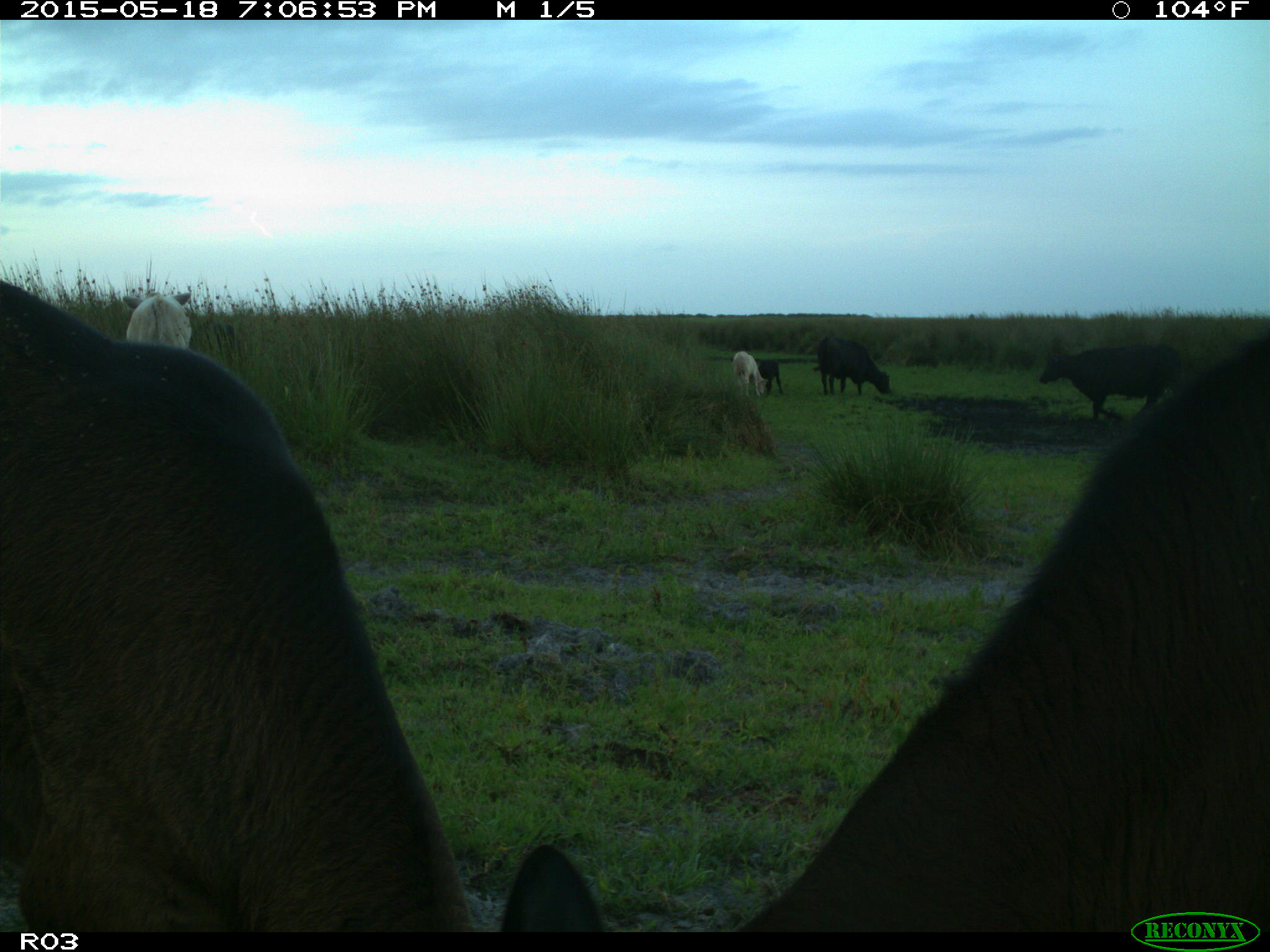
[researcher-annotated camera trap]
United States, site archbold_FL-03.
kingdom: Animalia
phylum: Chordata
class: Mammalia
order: Artiodactyla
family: Bovidae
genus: Bos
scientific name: Bos taurus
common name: domestic cow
Bos taurus (domestic cow).